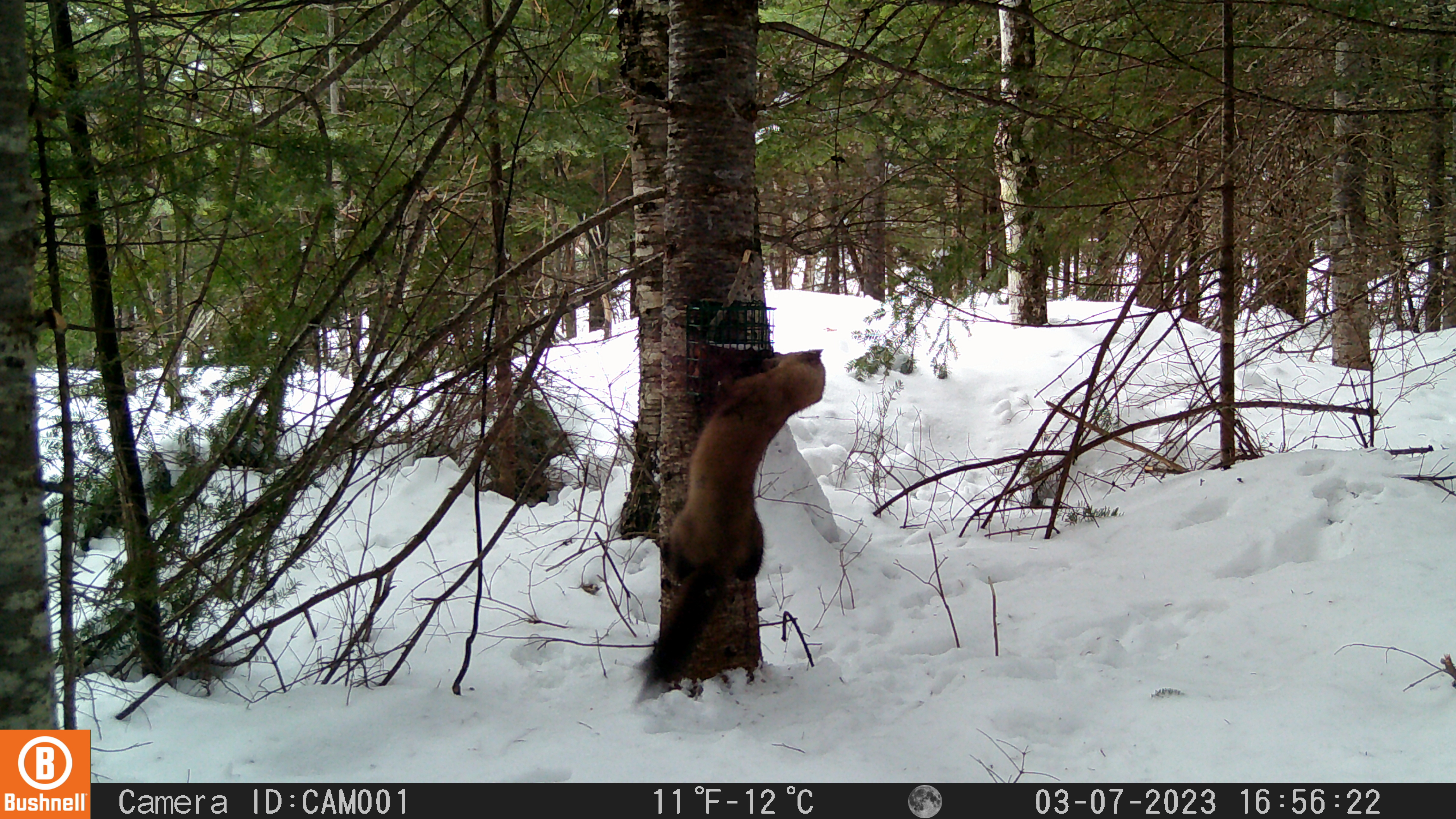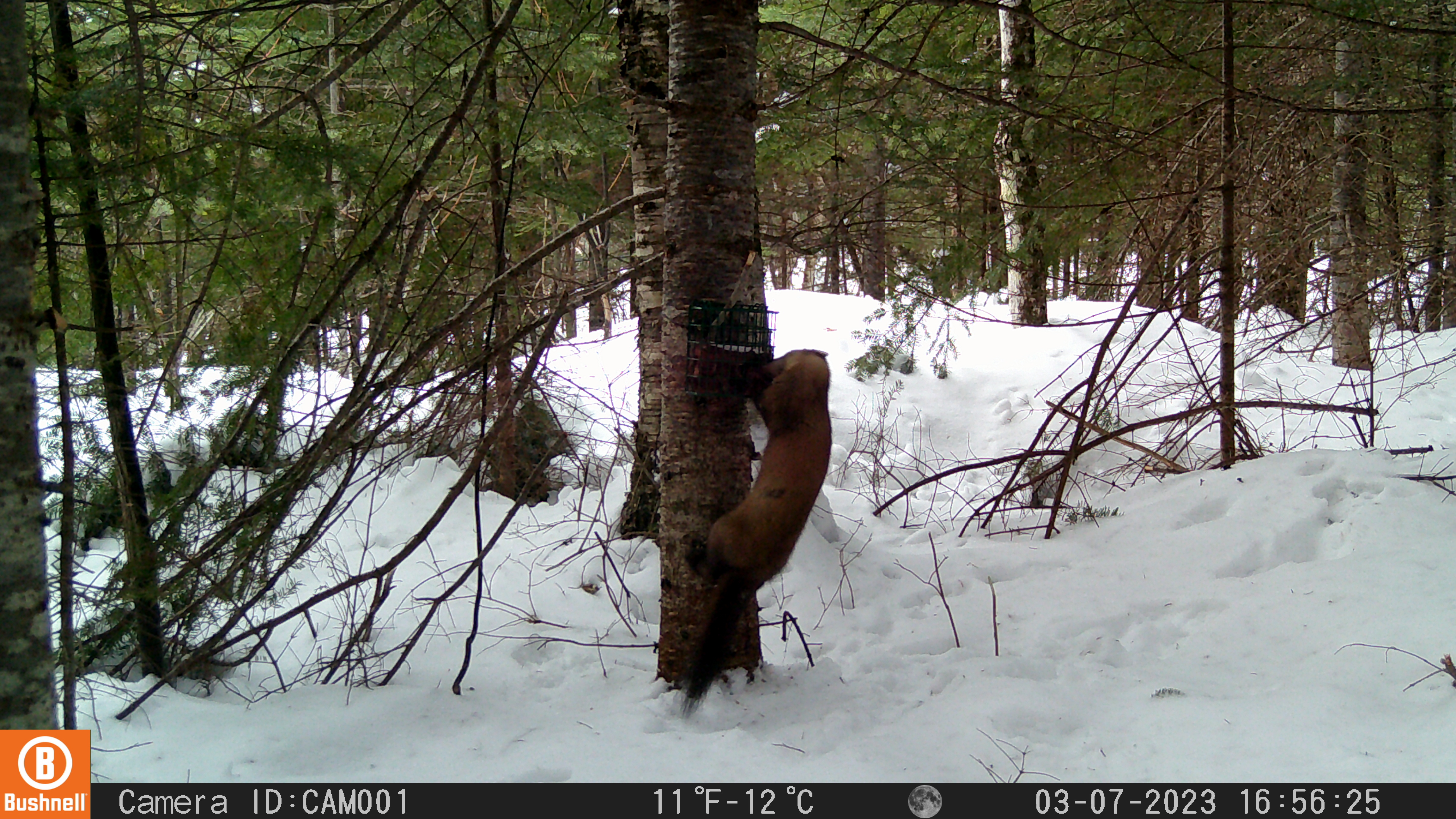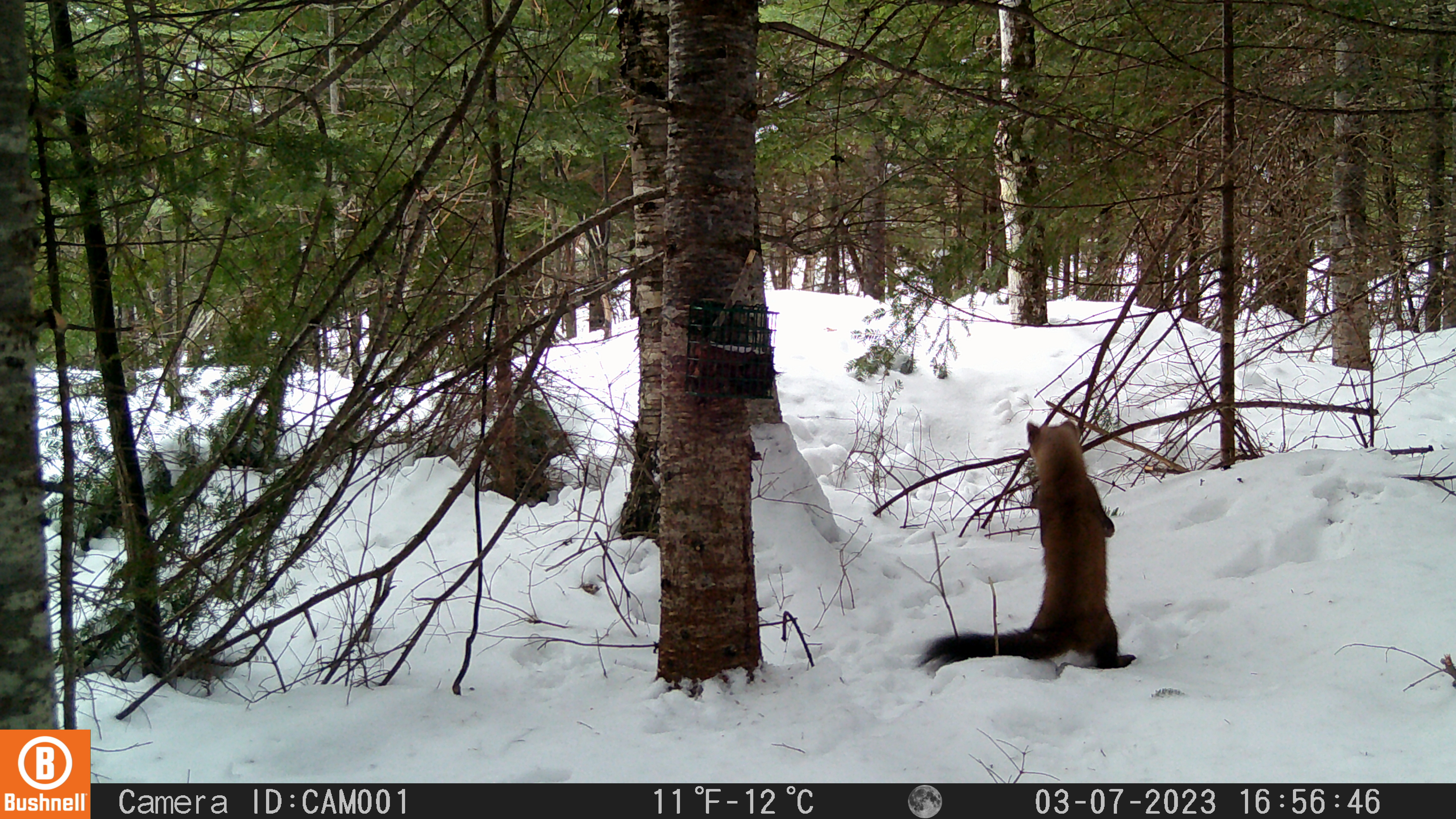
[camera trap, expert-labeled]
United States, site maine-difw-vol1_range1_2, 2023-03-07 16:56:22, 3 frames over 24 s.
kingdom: Animalia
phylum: Chordata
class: Mammalia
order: Carnivora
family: Mustelidae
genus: Martes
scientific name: Martes americana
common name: american marten